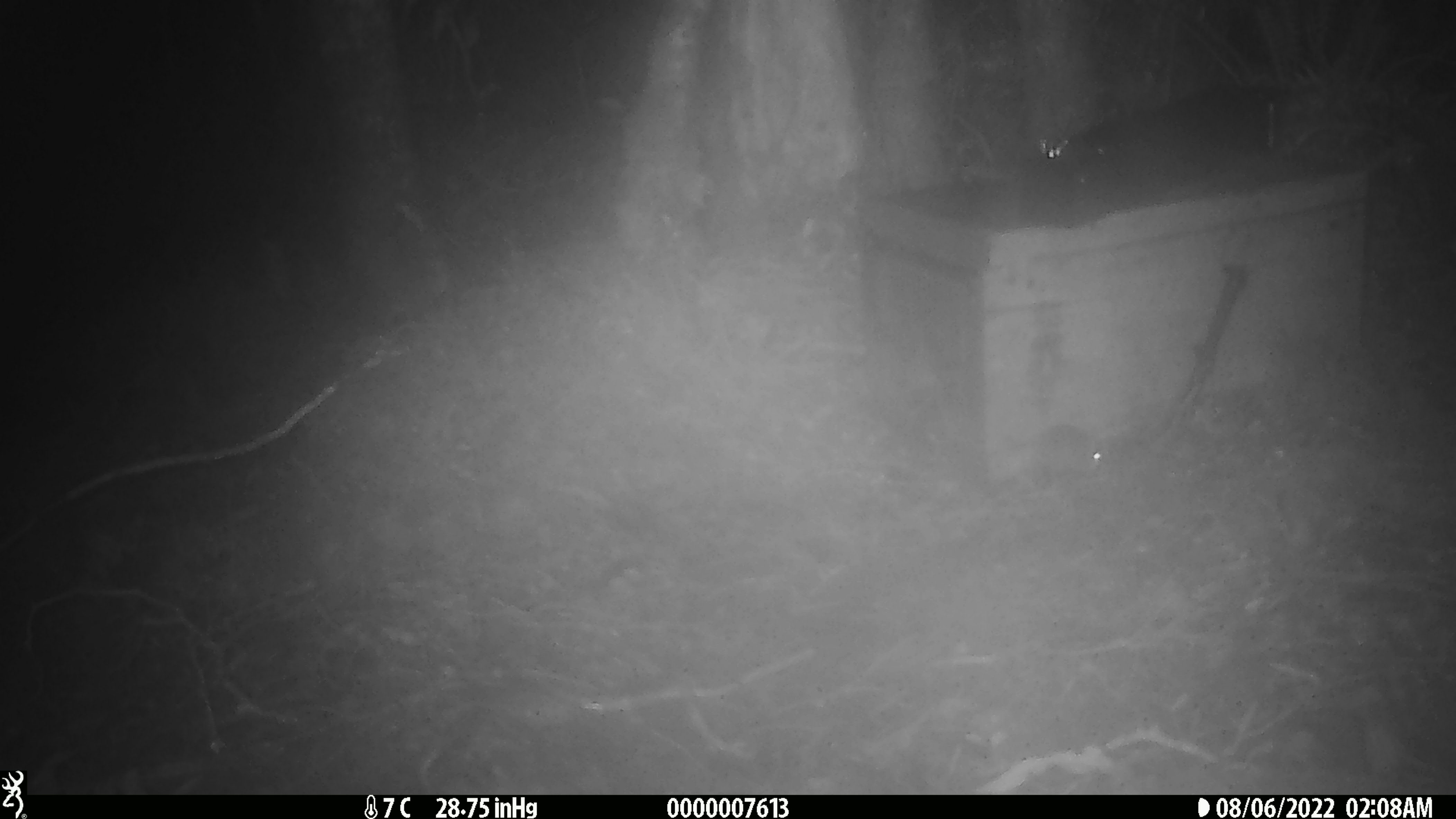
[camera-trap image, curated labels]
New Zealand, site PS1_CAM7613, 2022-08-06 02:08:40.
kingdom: Animalia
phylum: Chordata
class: Mammalia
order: Rodentia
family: Muridae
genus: Mus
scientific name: Mus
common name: mouse